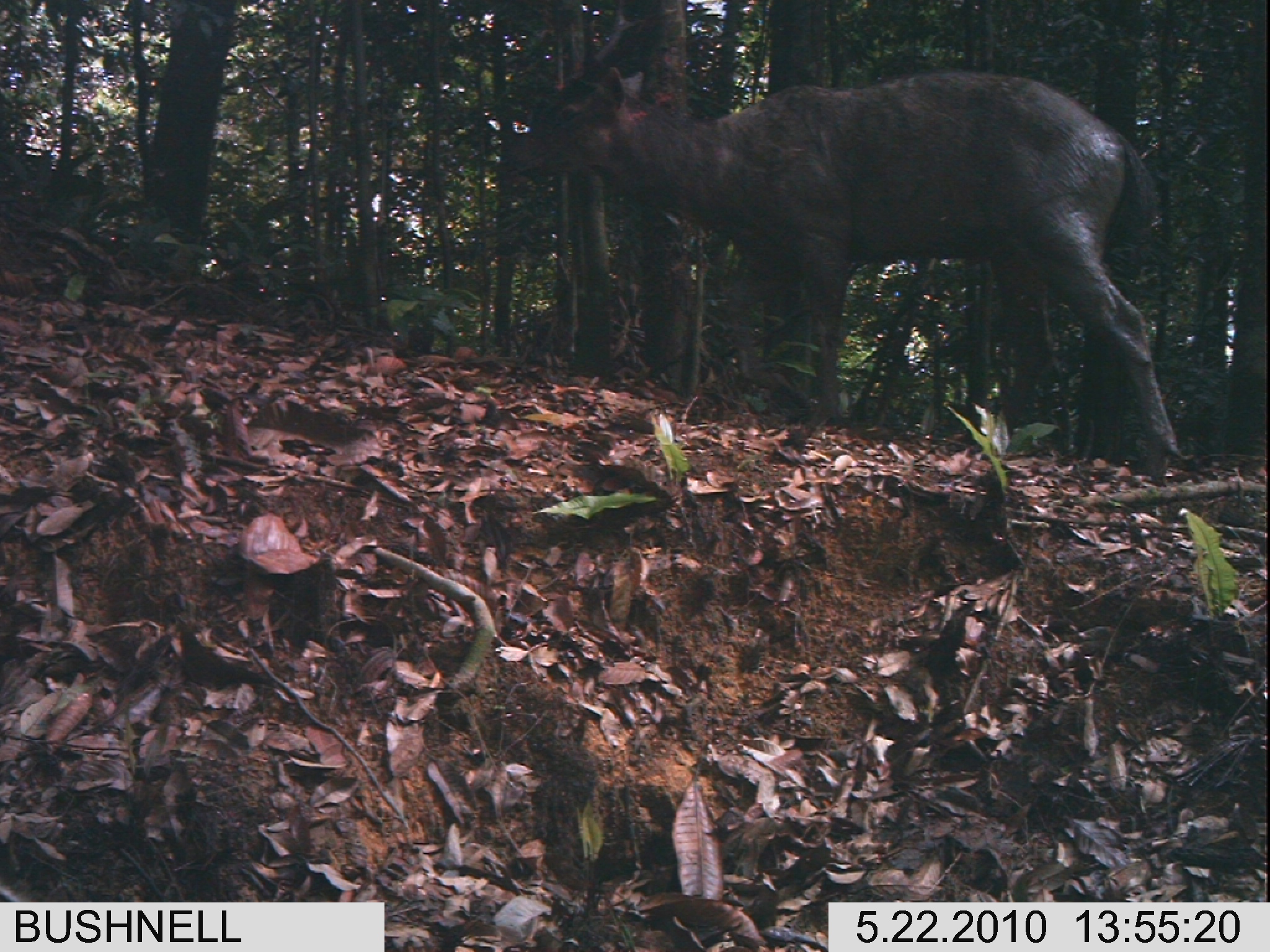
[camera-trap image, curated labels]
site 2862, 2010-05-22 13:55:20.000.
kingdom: Animalia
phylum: Chordata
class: Mammalia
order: Artiodactyla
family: Cervidae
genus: Rusa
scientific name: Rusa unicolor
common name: sambar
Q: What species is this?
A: Rusa unicolor (sambar).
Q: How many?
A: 1.